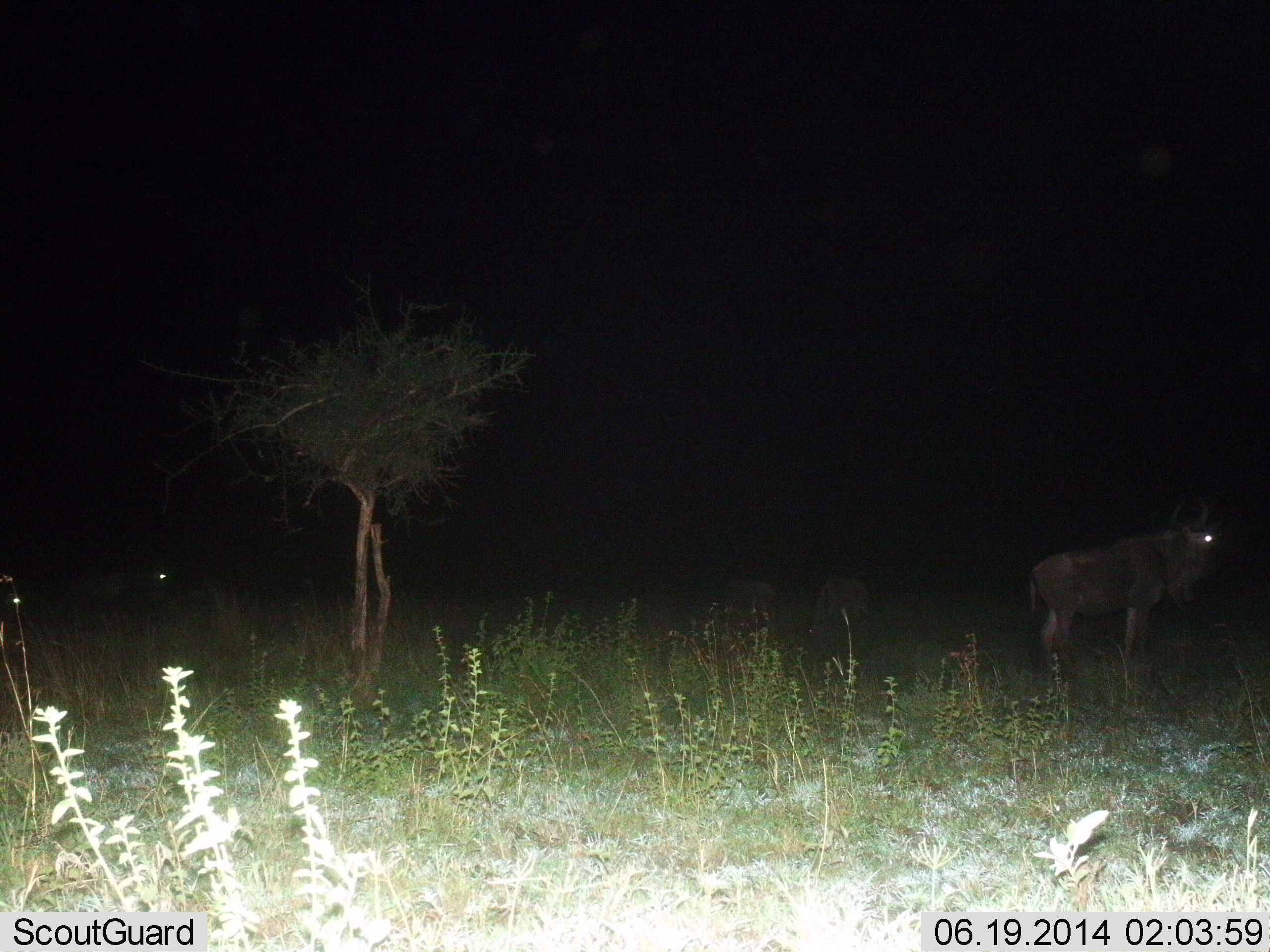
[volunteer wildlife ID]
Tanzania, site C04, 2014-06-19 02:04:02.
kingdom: Animalia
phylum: Chordata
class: Mammalia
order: Artiodactyla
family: Bovidae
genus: Connochaetes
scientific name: Connochaetes taurinus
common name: blue wildebeest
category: wildebeest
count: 5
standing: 100%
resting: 20%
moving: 10%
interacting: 0%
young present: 0%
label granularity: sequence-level